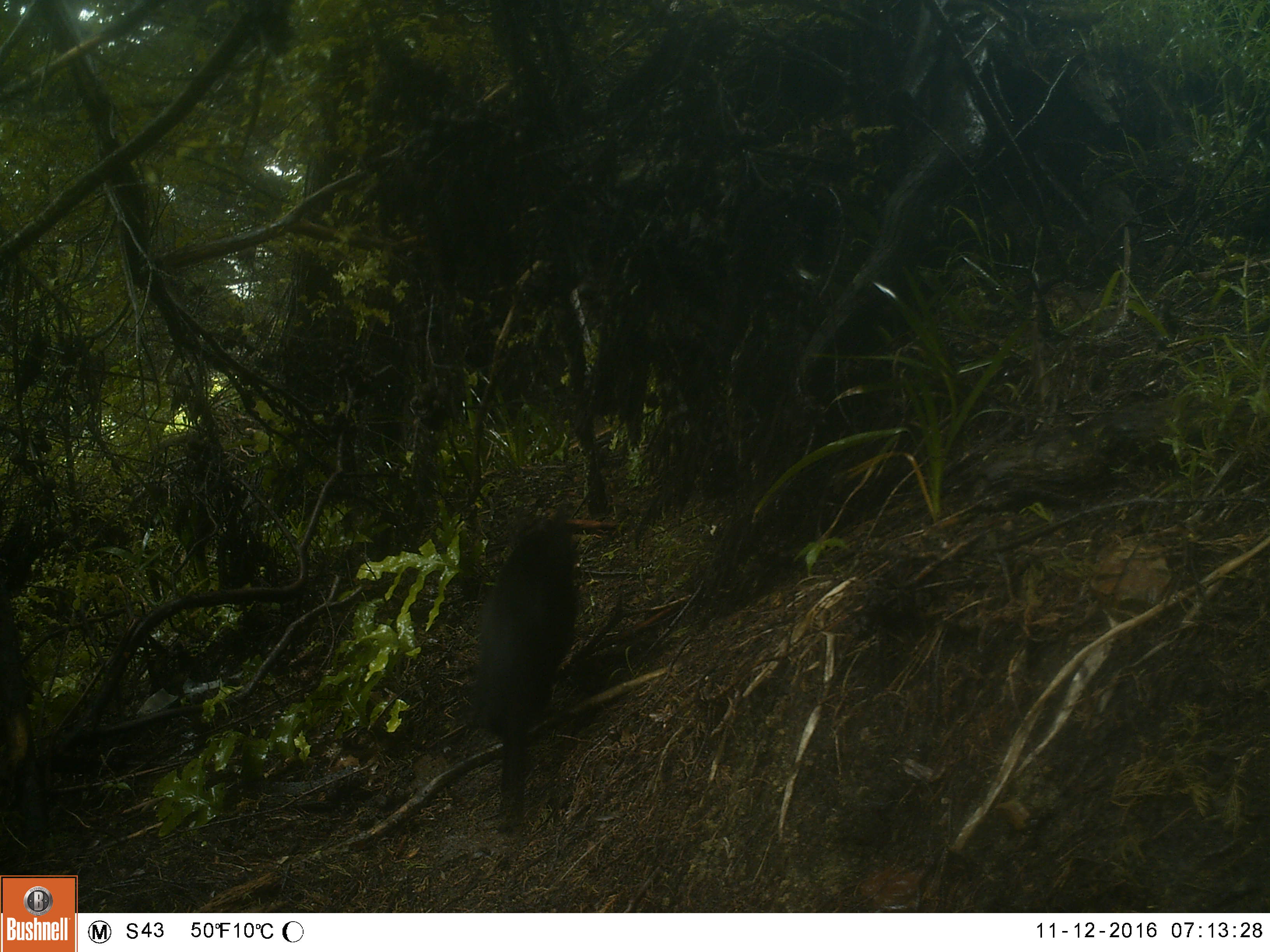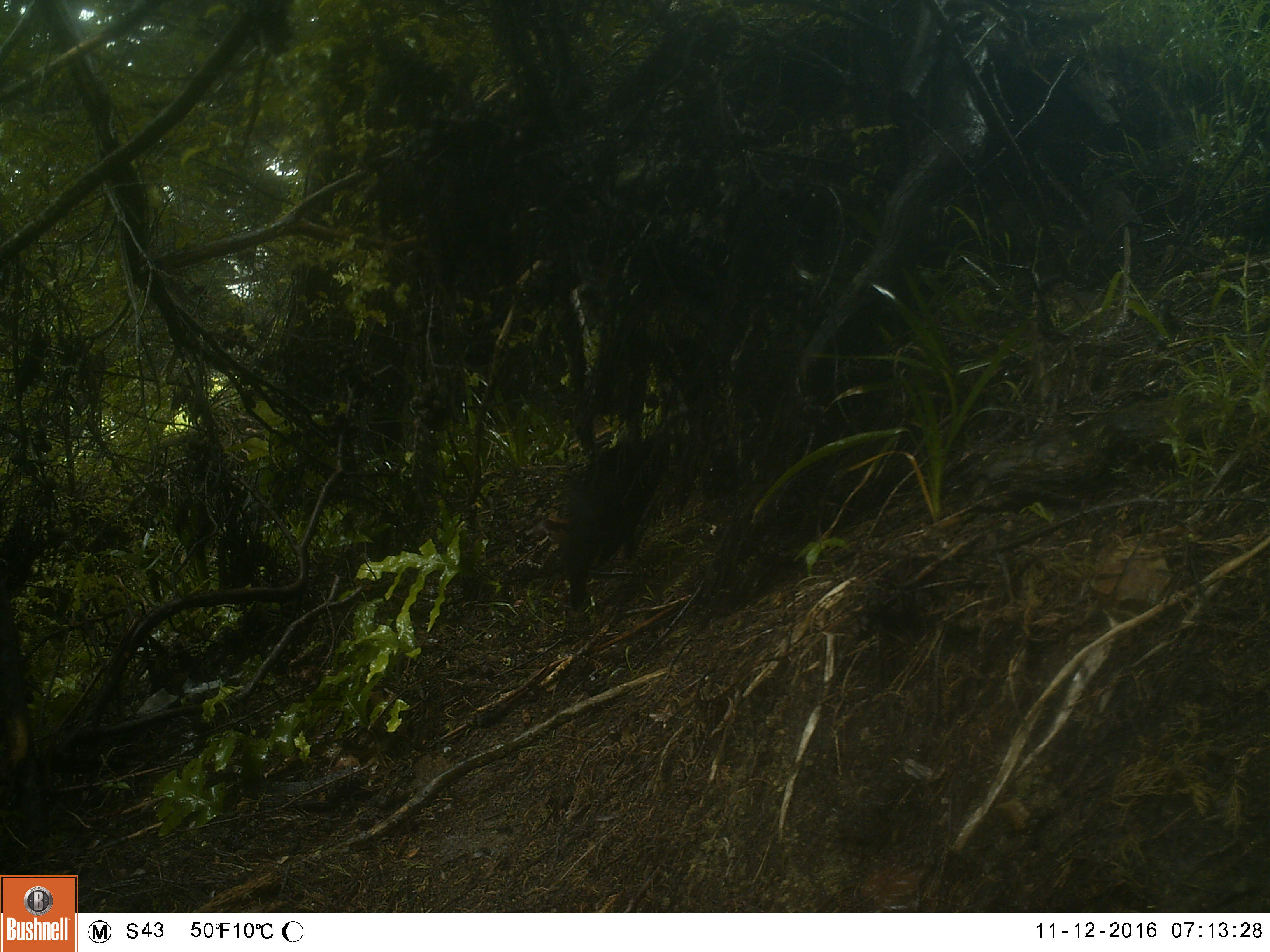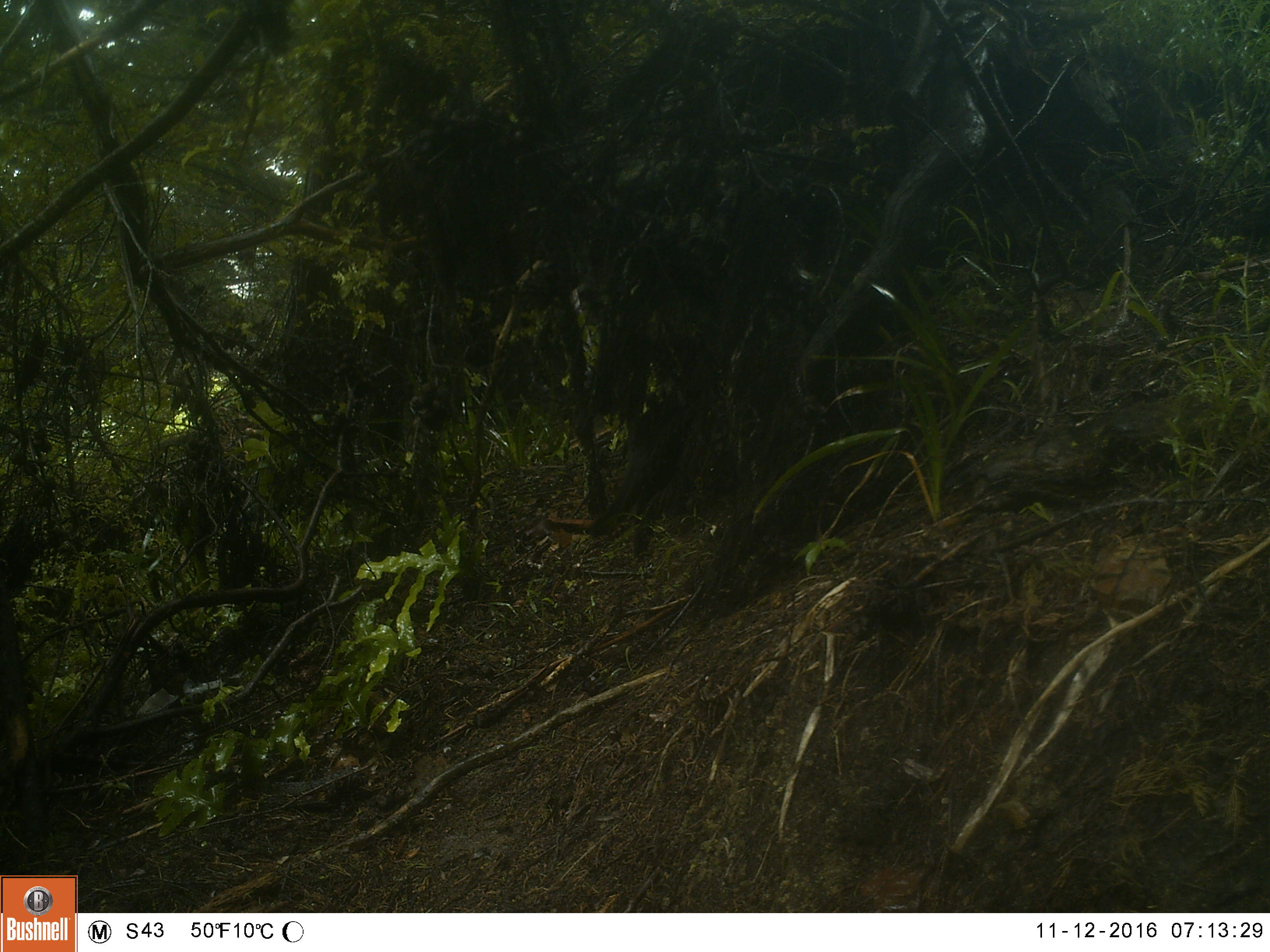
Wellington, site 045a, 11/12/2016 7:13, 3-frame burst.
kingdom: Animalia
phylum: Chordata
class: Mammalia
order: Carnivora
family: Felidae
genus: Felis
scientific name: Felis catus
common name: cat